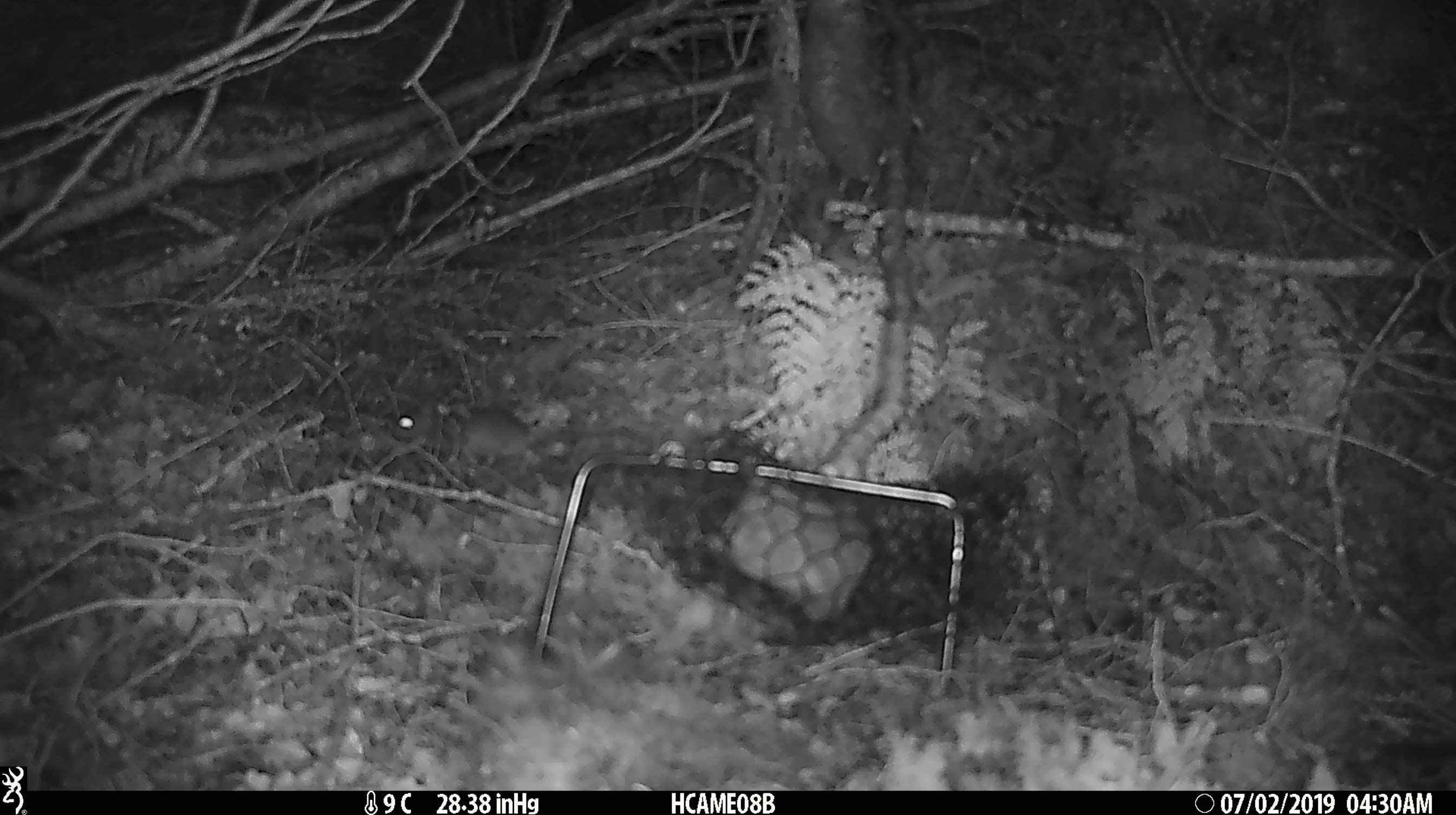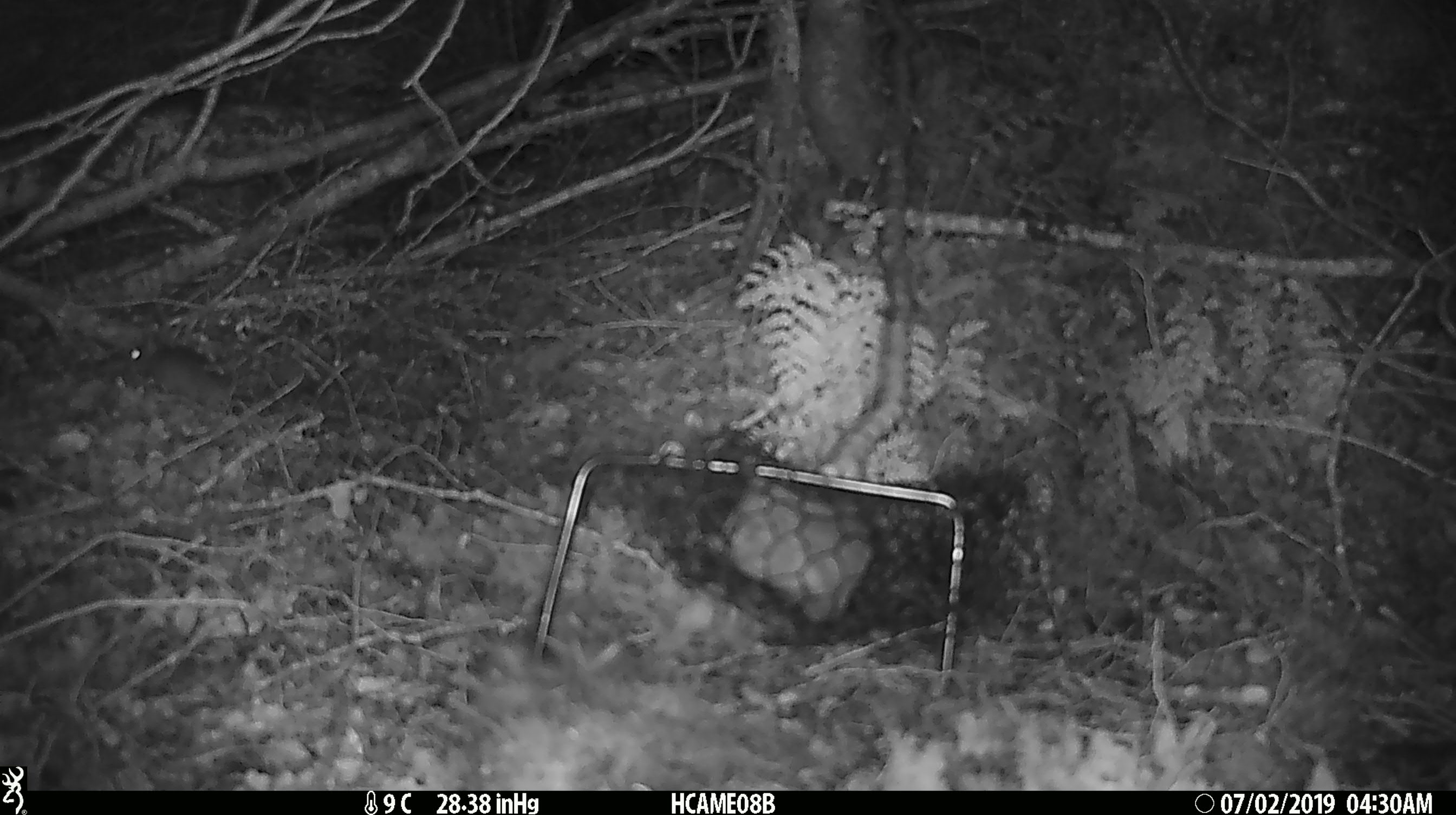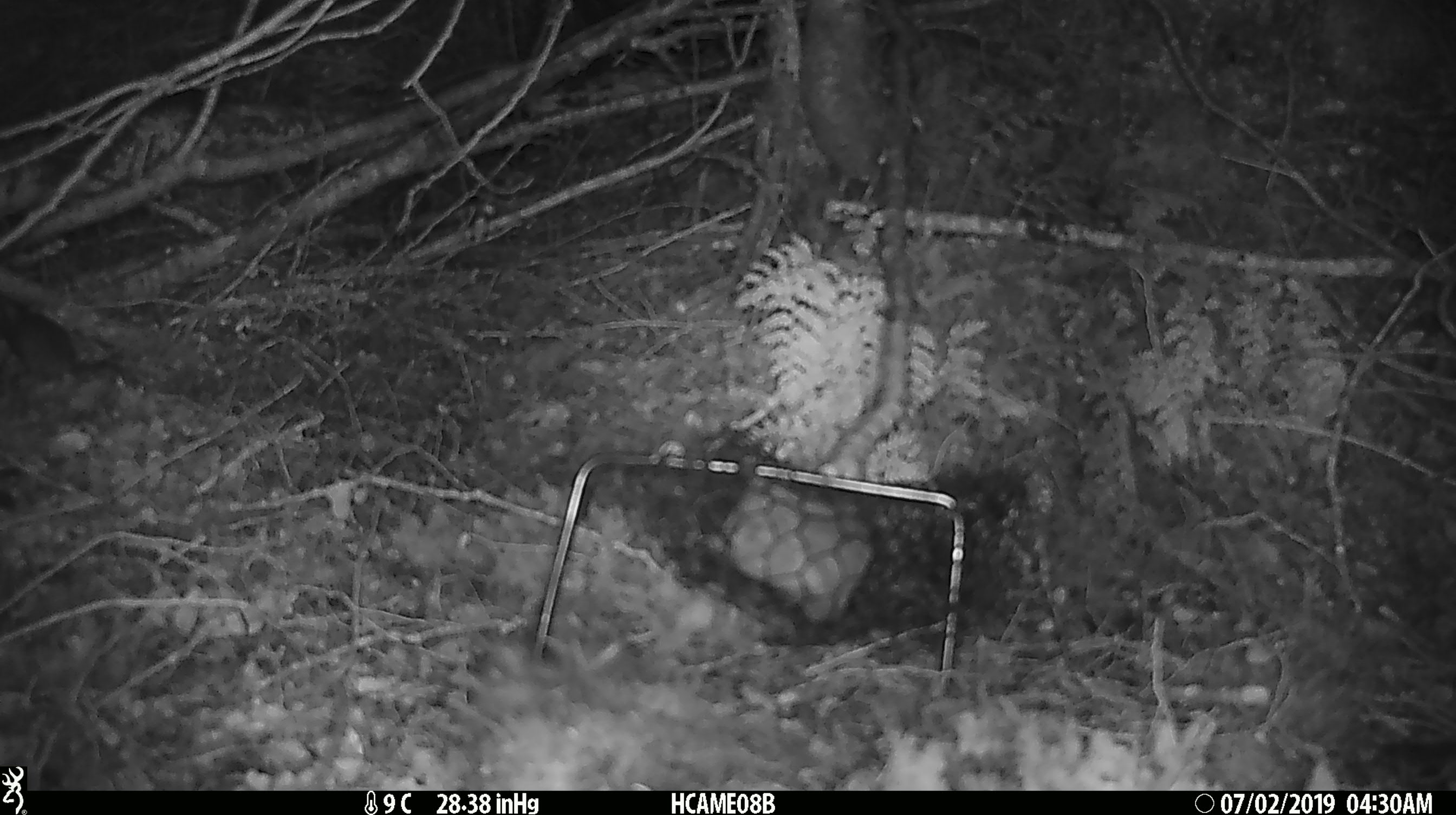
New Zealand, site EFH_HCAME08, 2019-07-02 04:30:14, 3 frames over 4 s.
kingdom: Animalia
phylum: Chordata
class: Mammalia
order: Rodentia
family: Muridae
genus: Mus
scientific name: Mus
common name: mouse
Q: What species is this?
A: Mouse (Mus).